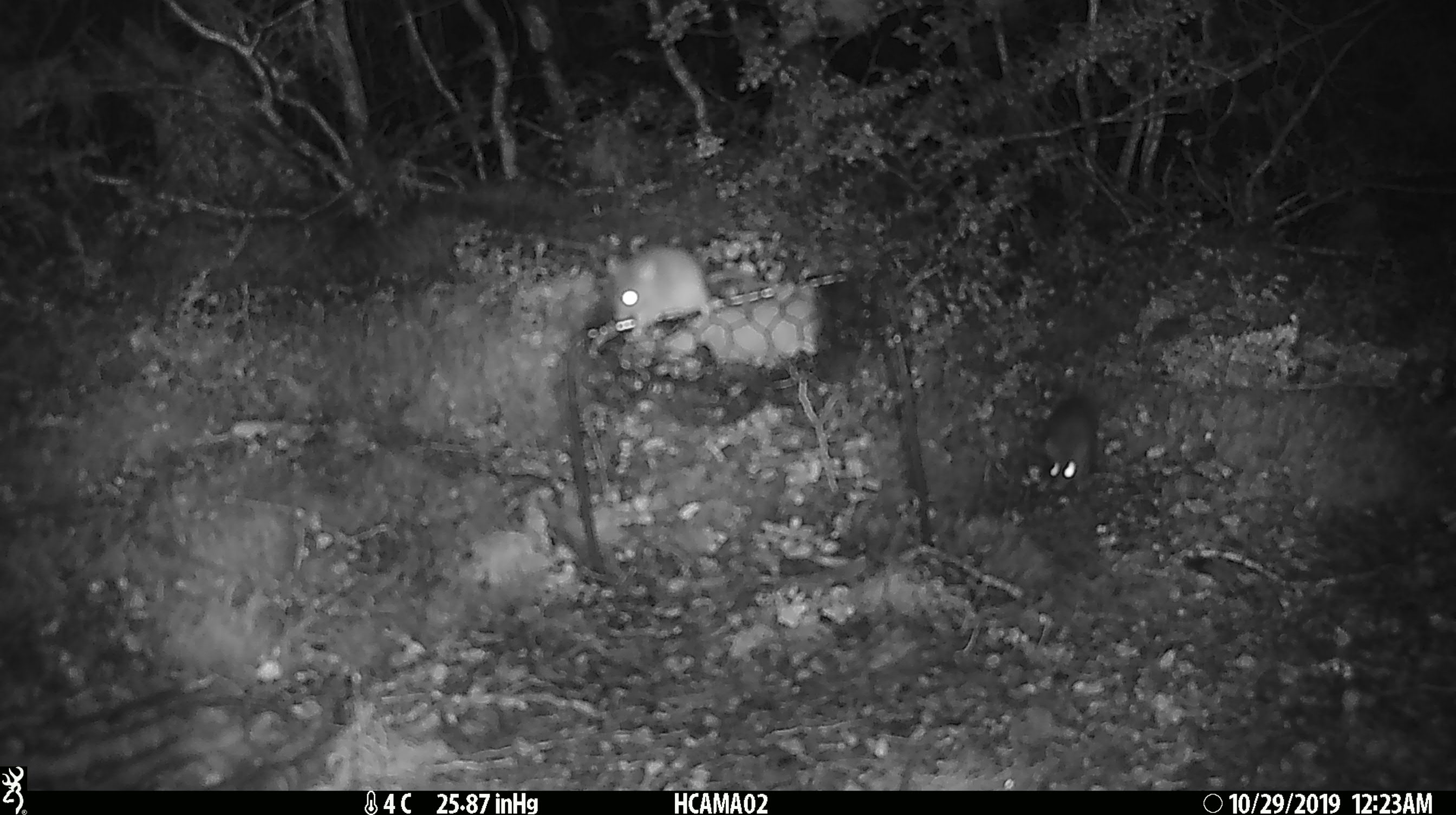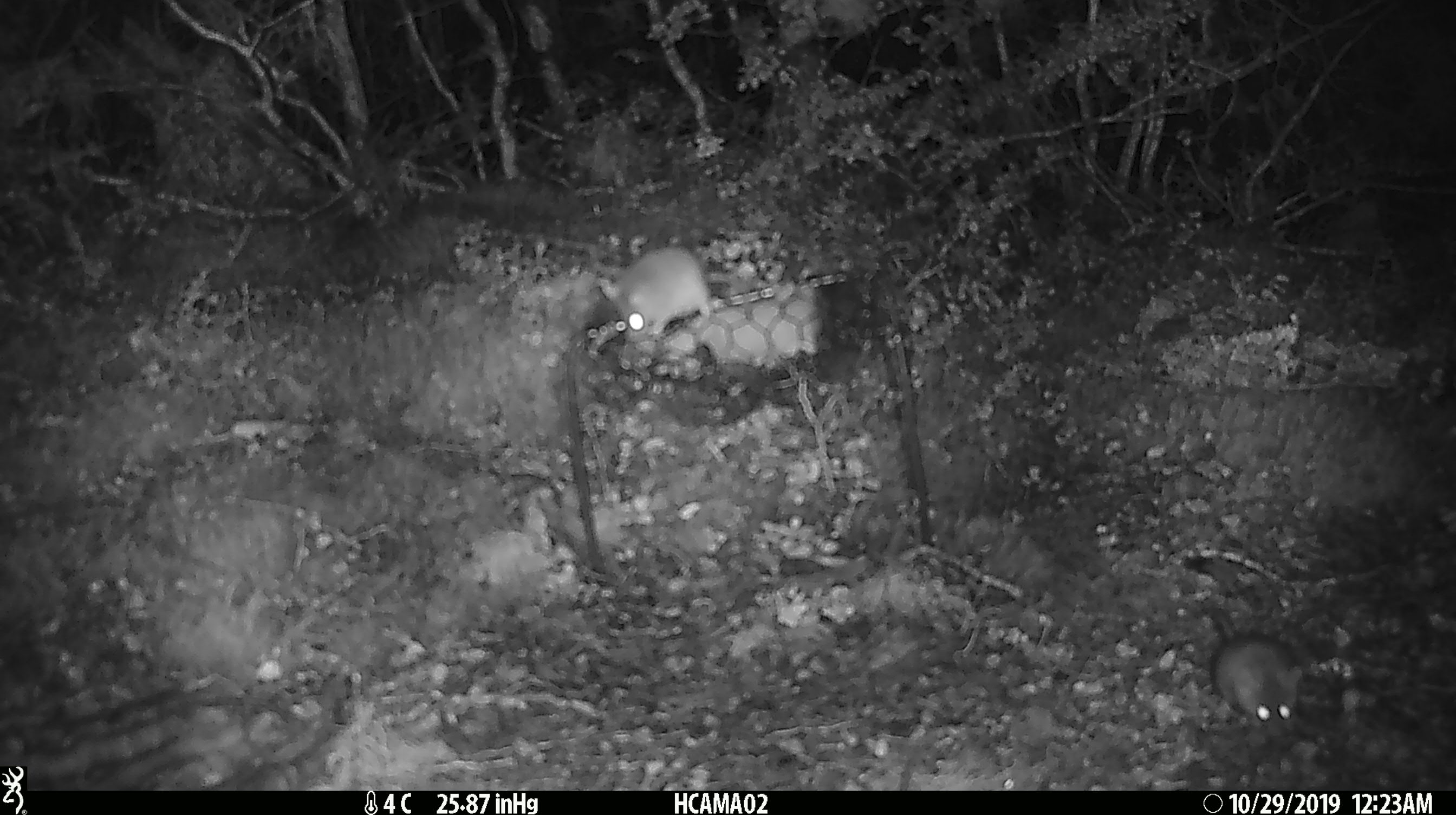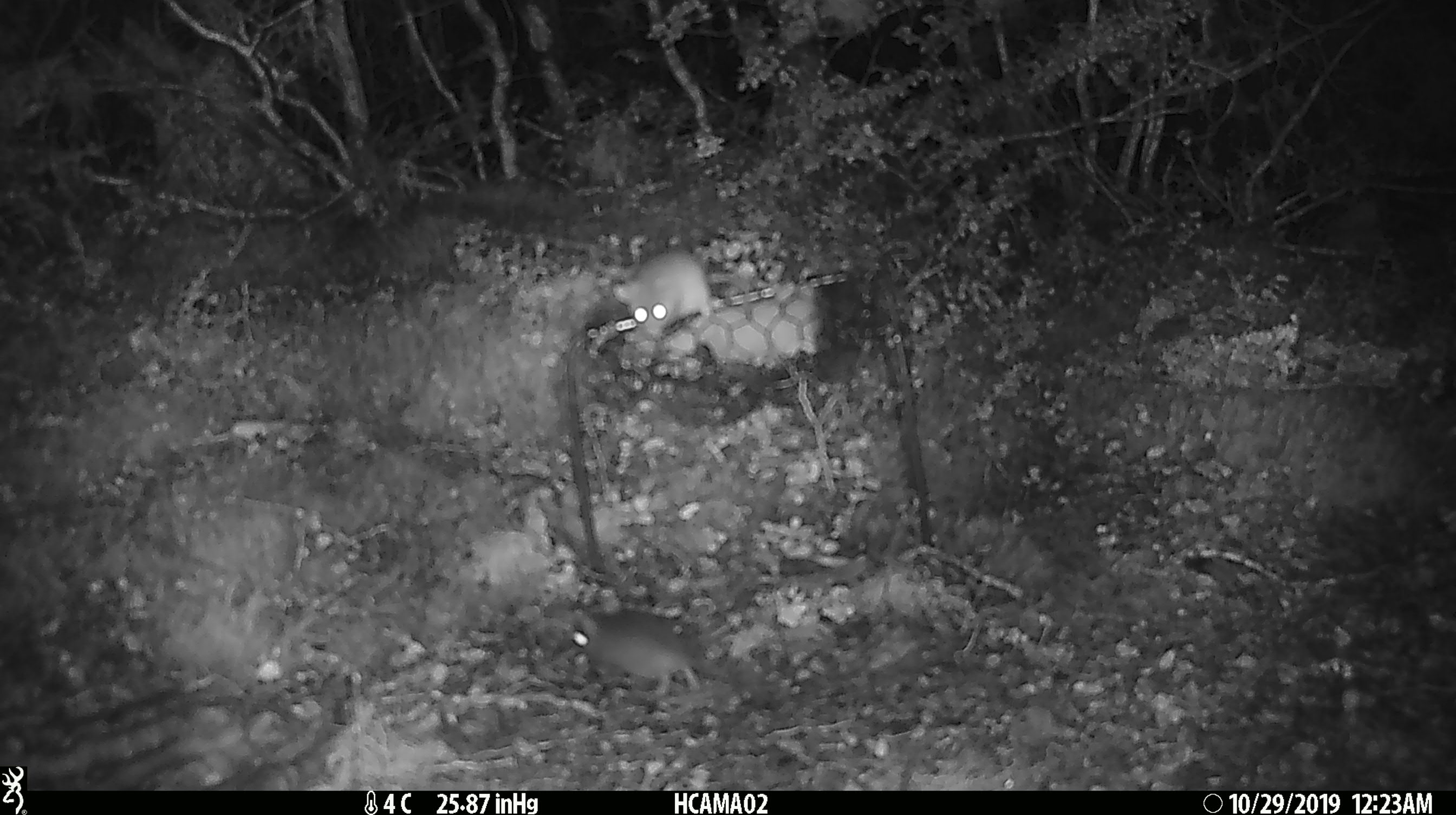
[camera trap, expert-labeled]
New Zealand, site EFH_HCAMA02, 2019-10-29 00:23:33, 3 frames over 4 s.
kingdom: Animalia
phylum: Chordata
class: Mammalia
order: Rodentia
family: Muridae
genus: Mus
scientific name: Mus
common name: mouse